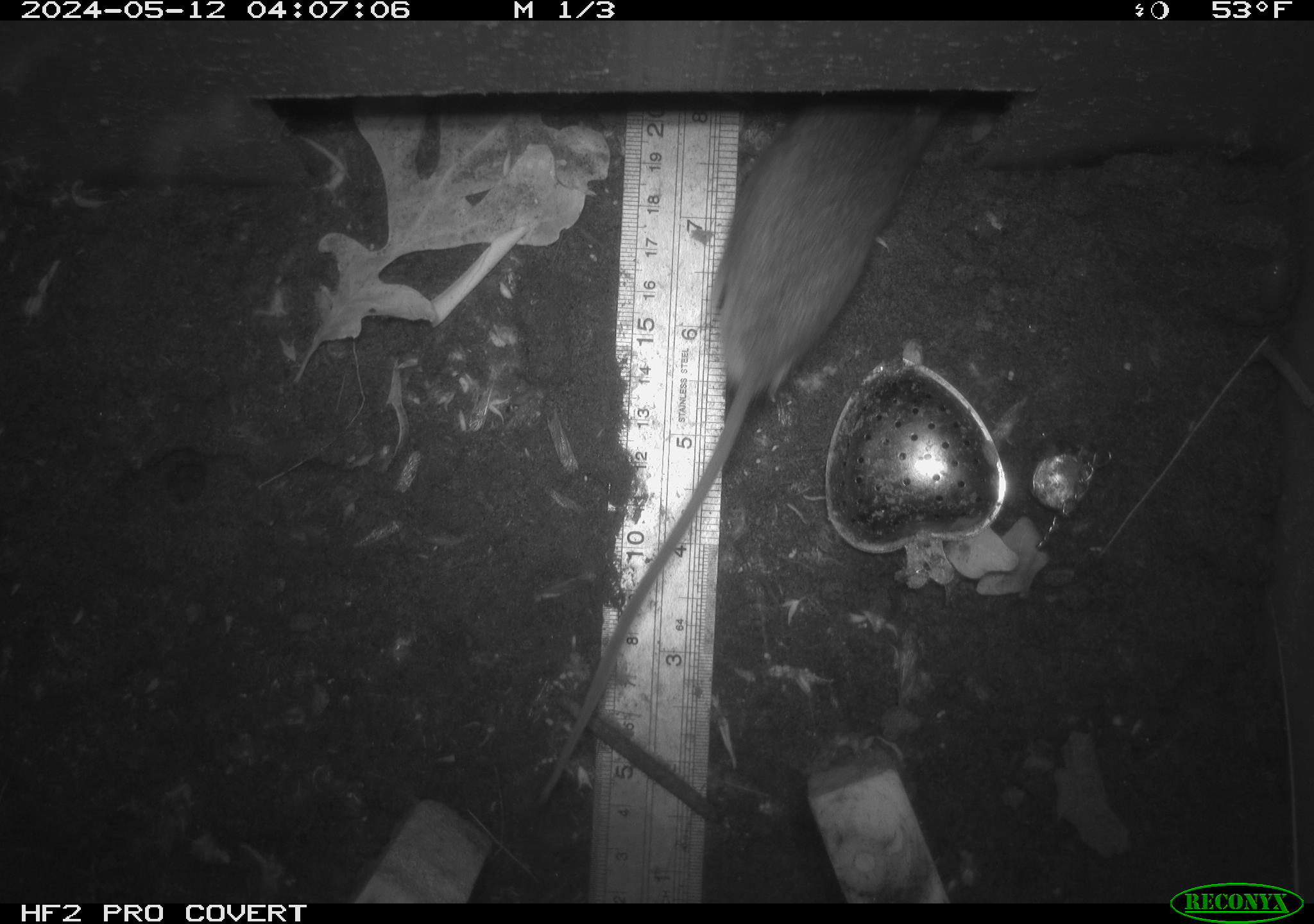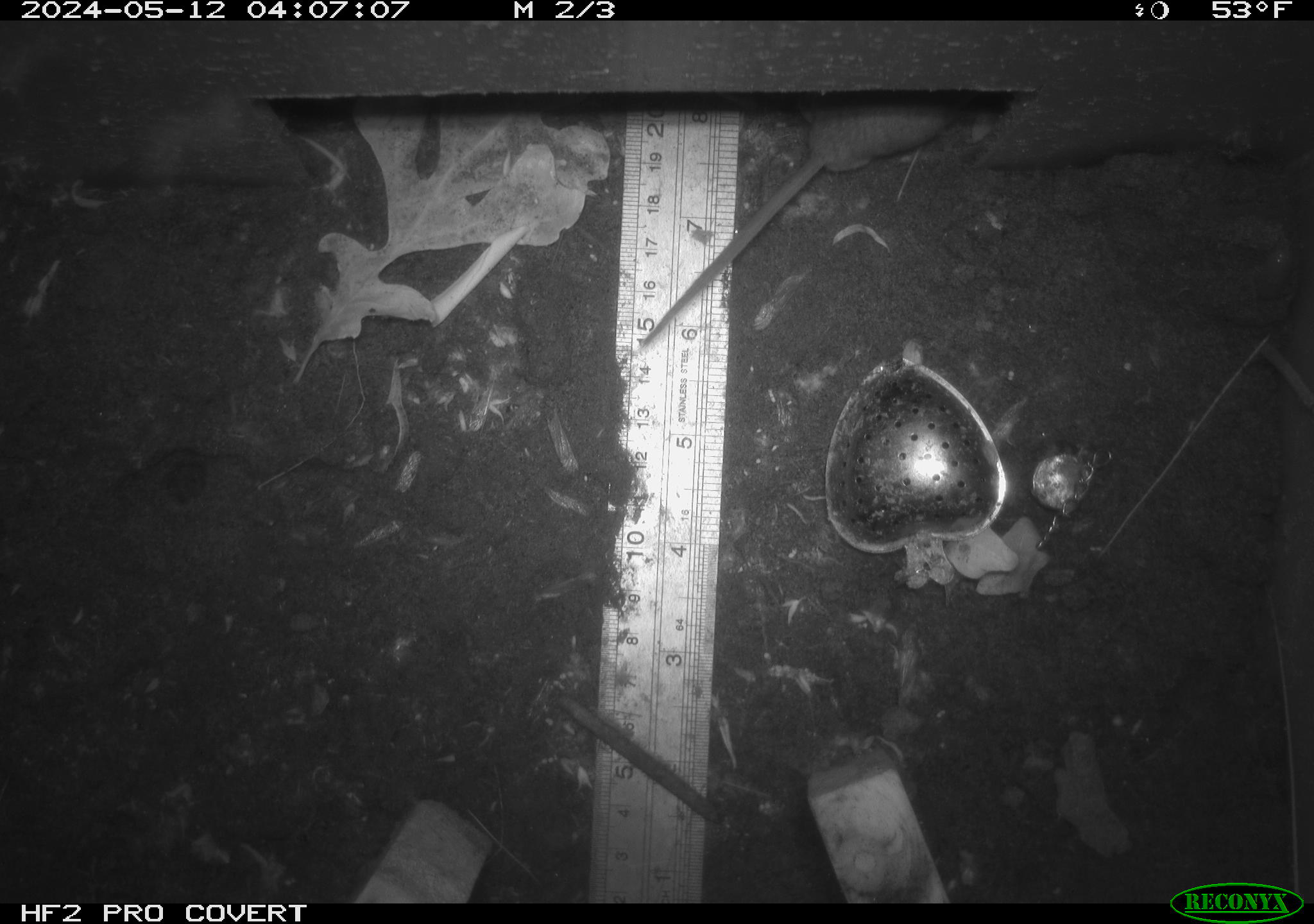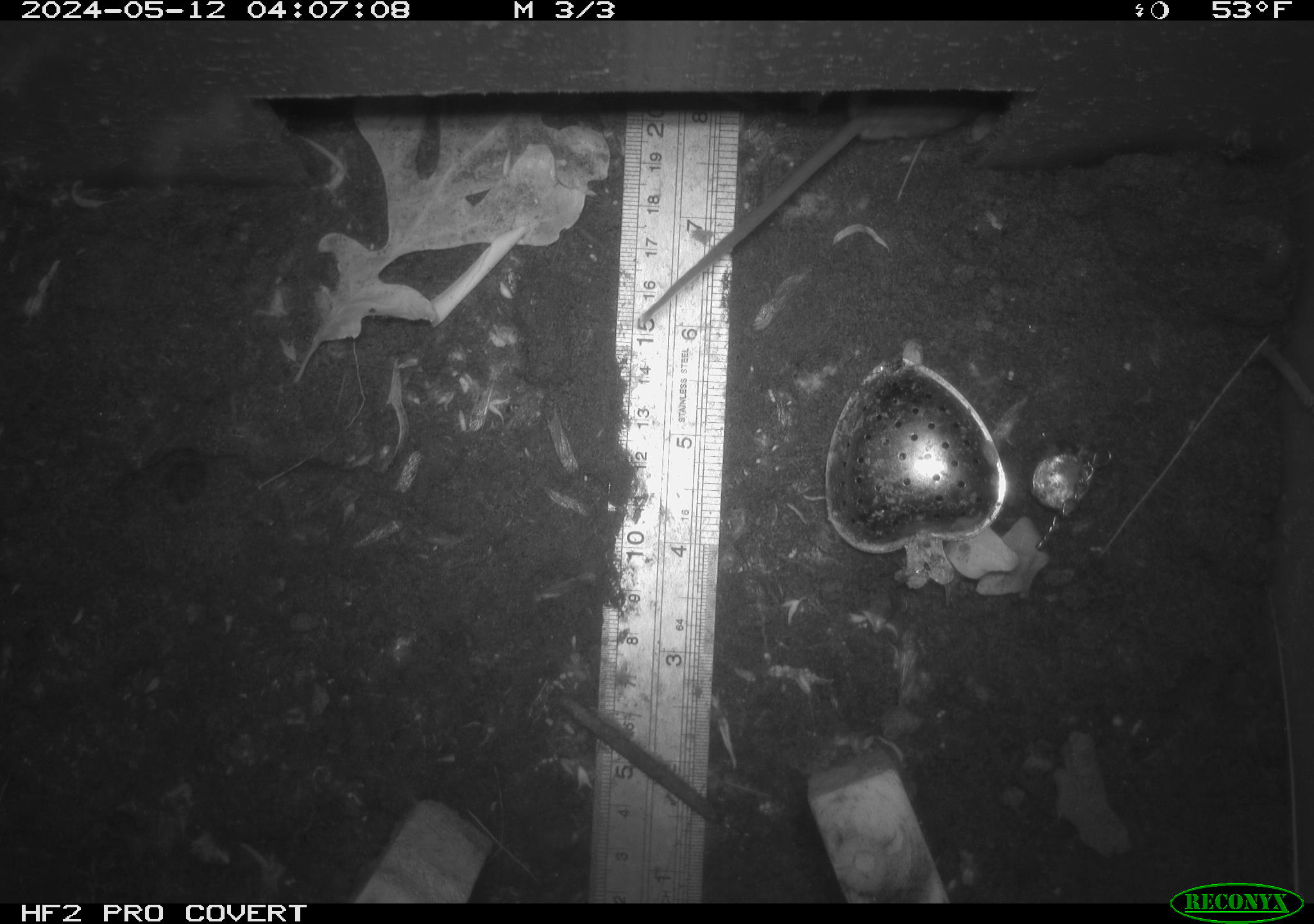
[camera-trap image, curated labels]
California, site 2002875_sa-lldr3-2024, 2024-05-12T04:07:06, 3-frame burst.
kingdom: Animalia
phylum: Chordata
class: Mammalia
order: Rodentia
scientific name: Rodentia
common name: rodent